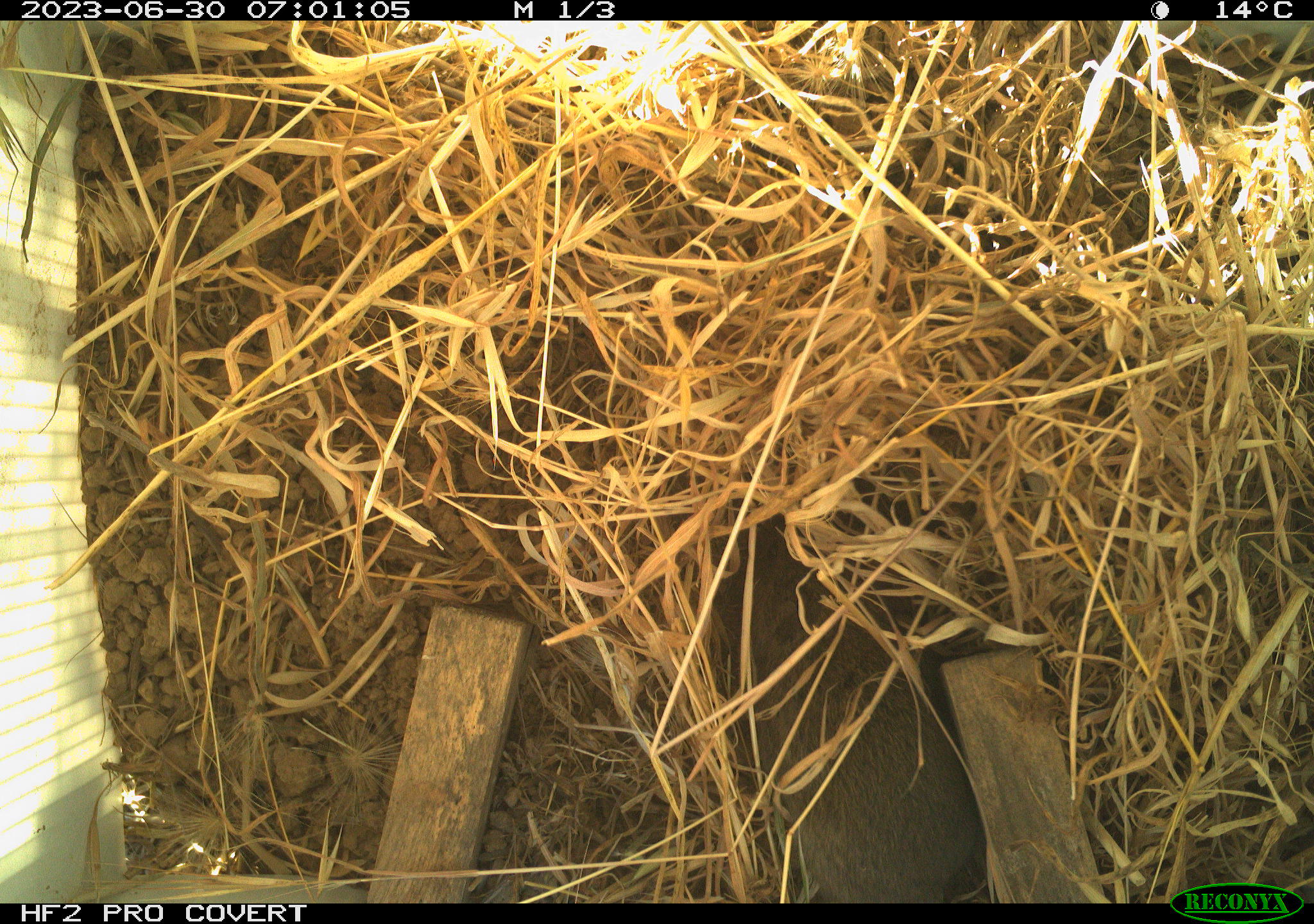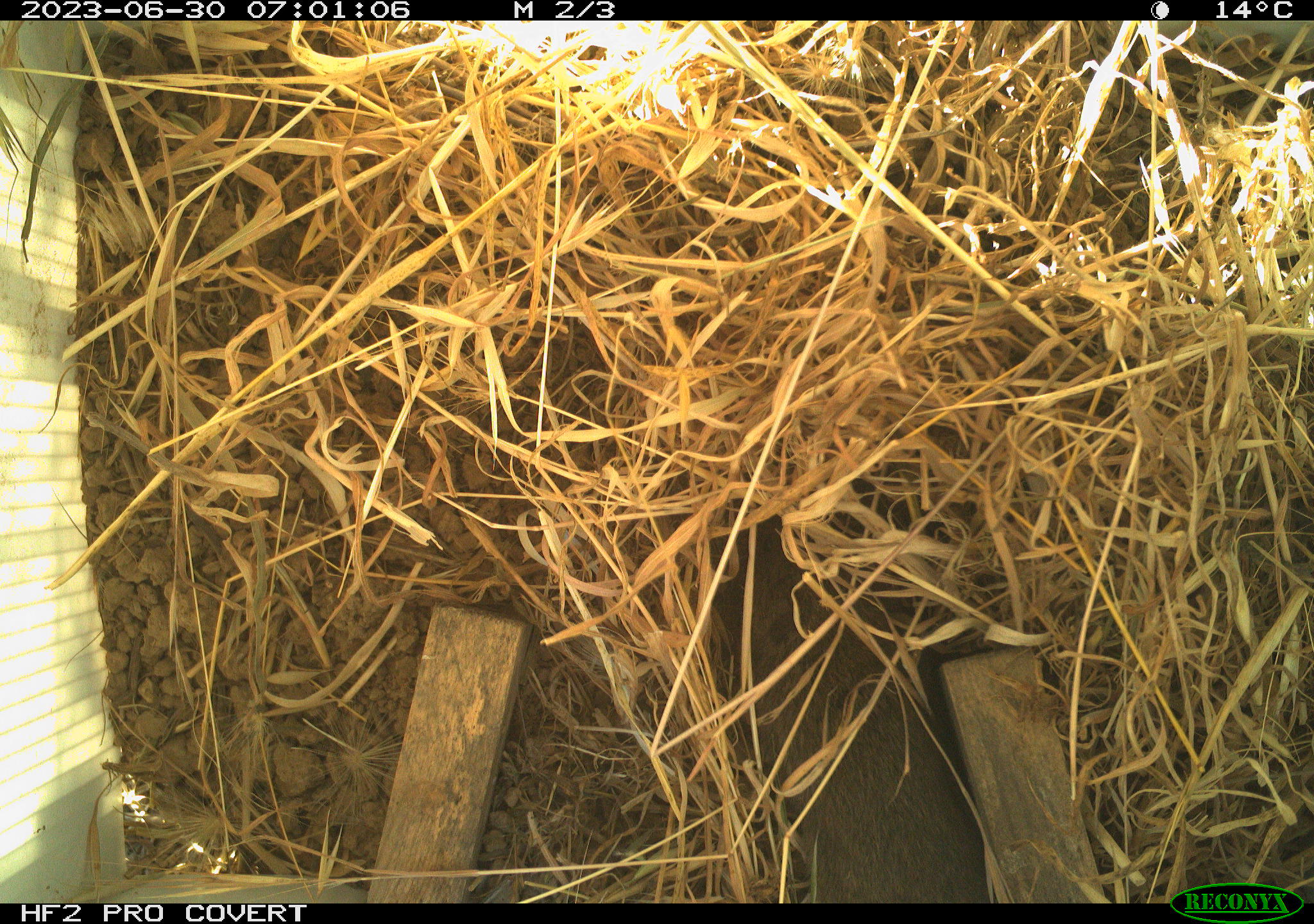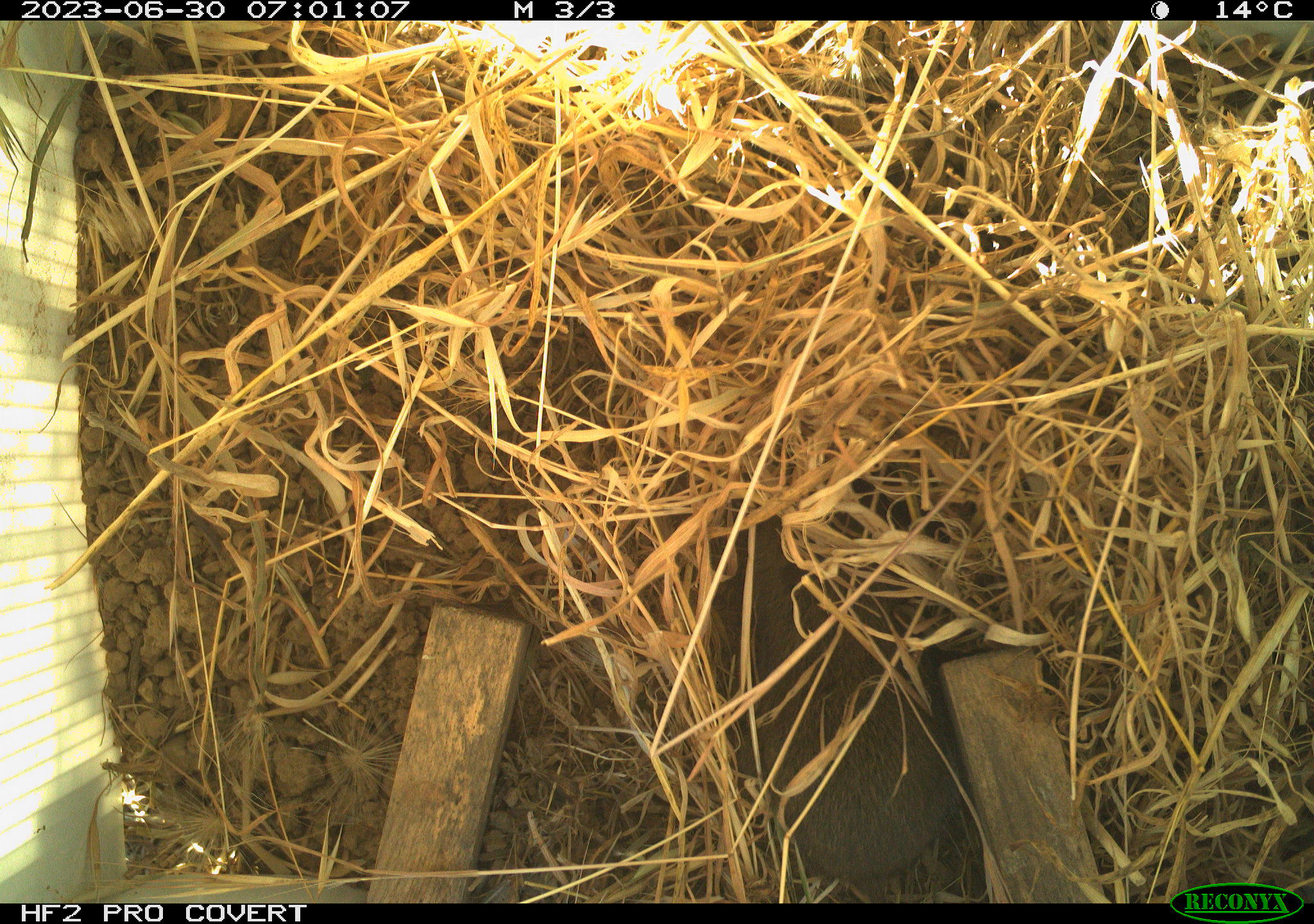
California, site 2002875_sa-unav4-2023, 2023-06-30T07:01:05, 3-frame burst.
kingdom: Animalia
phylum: Chordata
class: Mammalia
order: Rodentia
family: Cricetidae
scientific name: Arvicolinae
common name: voles, lemmings, and muskrats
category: arvicolinae subfamily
Arvicolinae subfamily (voles, lemmings, and muskrats) (Arvicolinae).